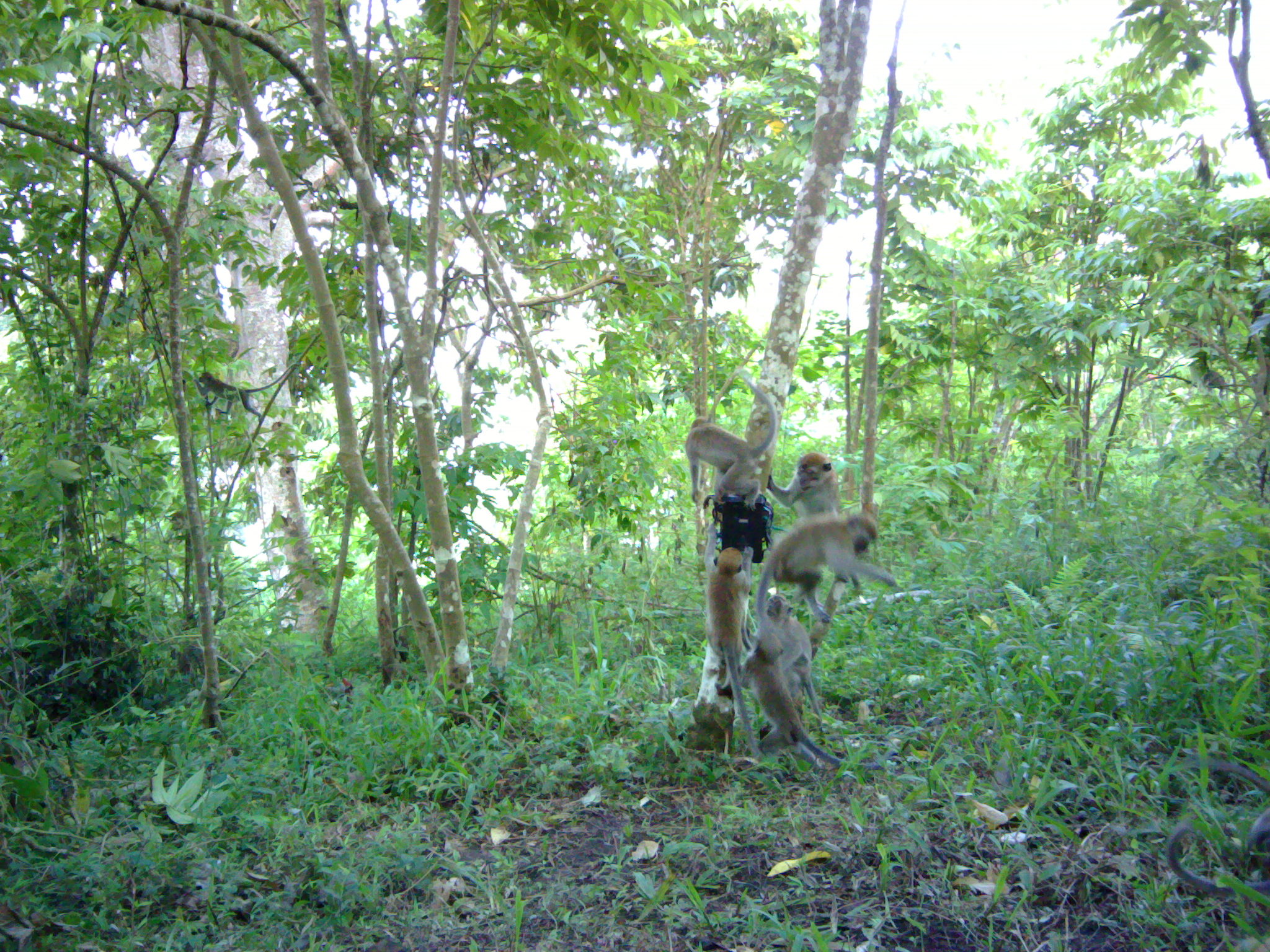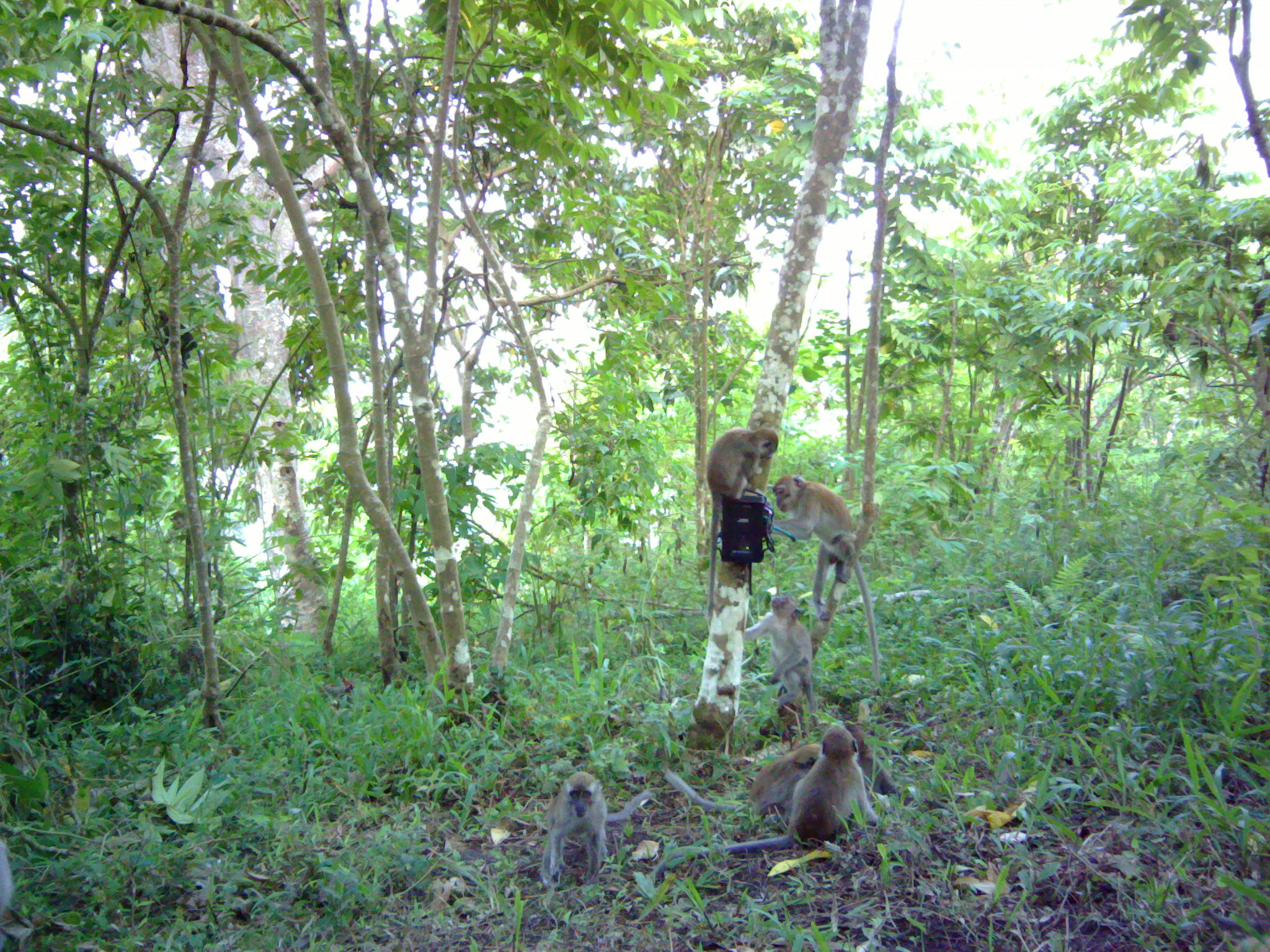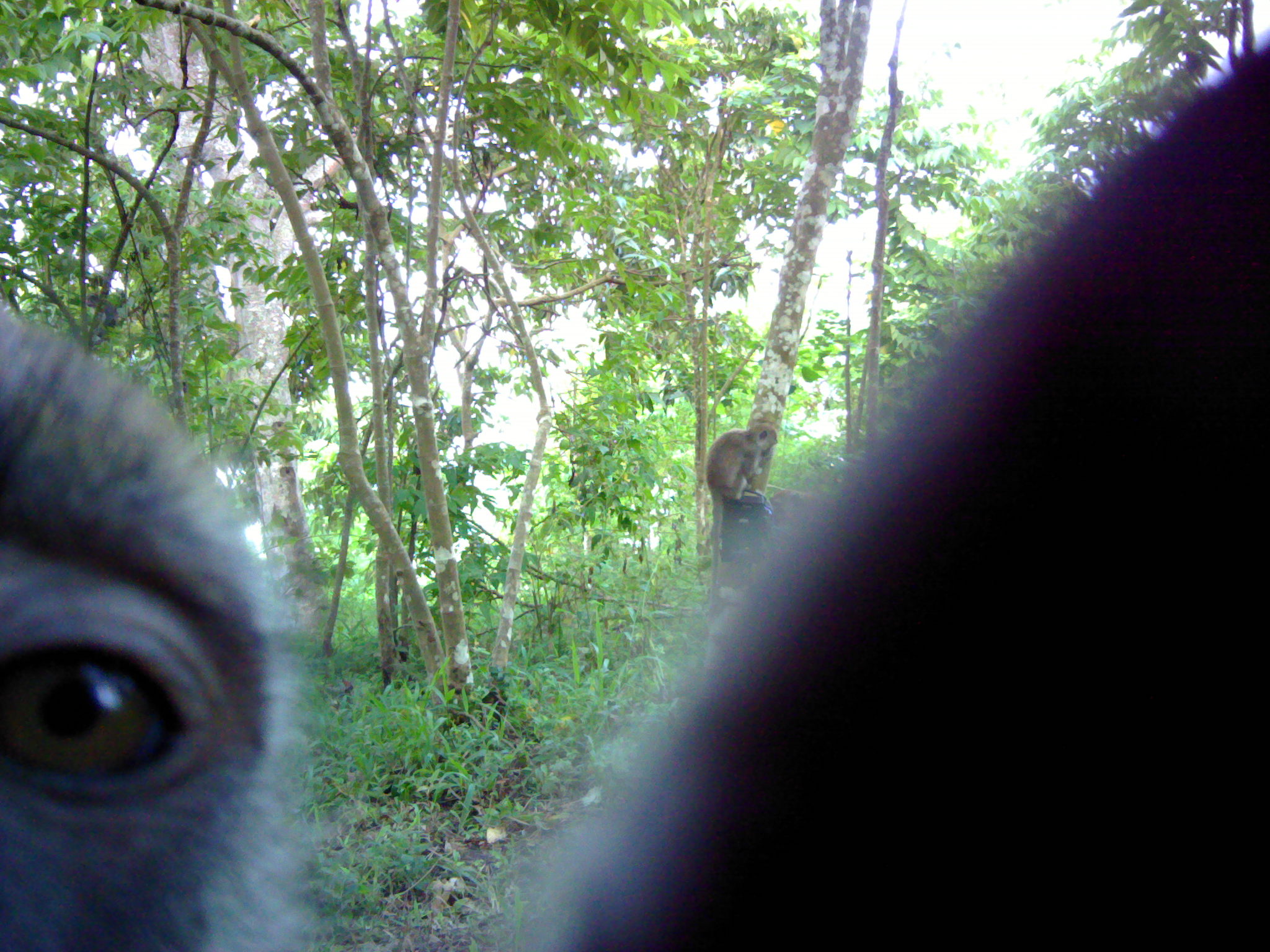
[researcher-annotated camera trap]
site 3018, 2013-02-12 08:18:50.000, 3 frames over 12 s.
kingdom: Animalia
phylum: Chordata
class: Mammalia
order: Primates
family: Cercopithecidae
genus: Macaca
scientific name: Macaca fascicularis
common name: crab-eating macaque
Macaca fascicularis (crab-eating macaque), count 6.